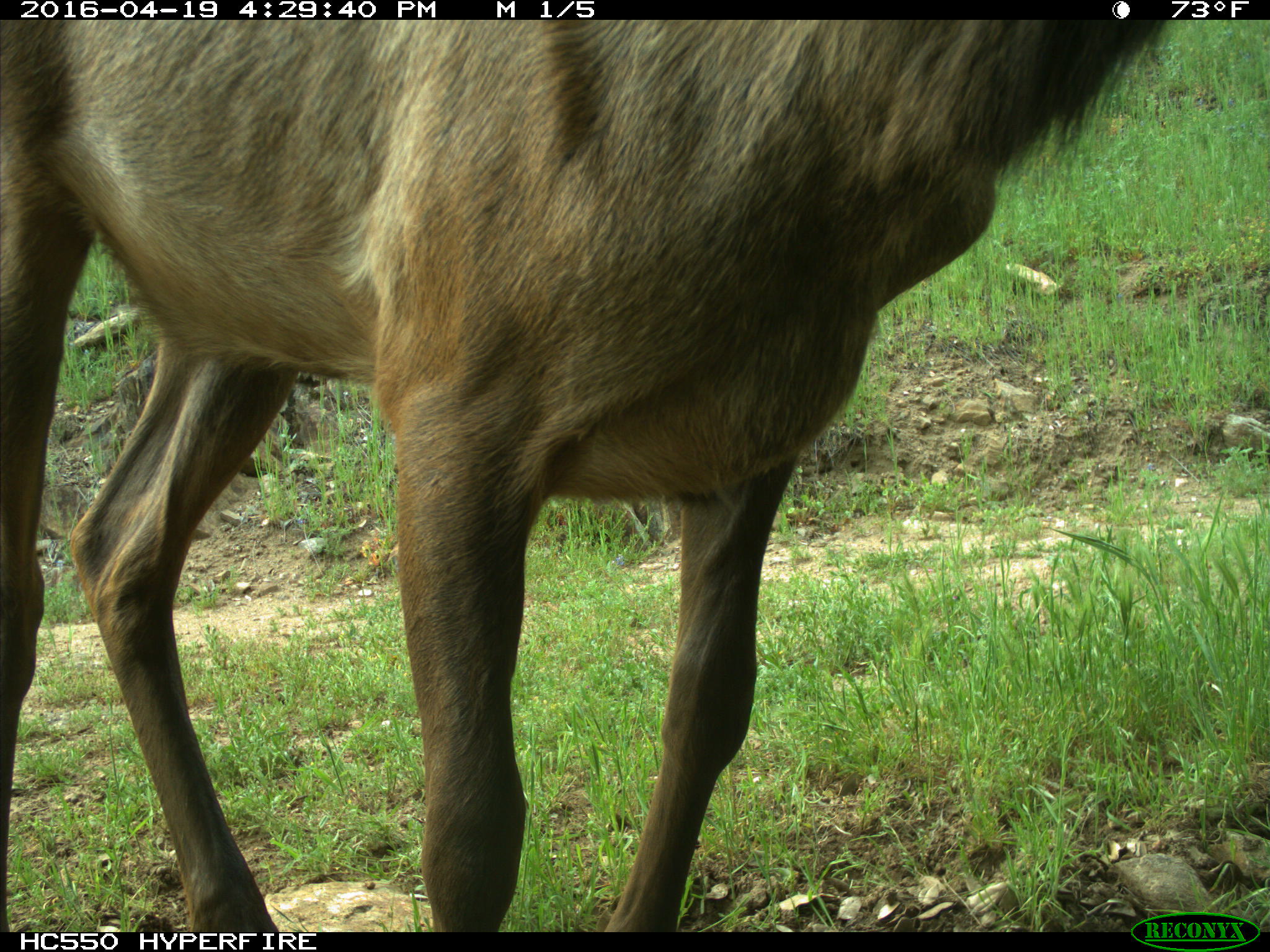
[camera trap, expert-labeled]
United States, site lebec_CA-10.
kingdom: Animalia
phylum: Chordata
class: Mammalia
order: Artiodactyla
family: Cervidae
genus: Cervus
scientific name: Cervus canadensis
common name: elk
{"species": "Cervus canadensis (elk)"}